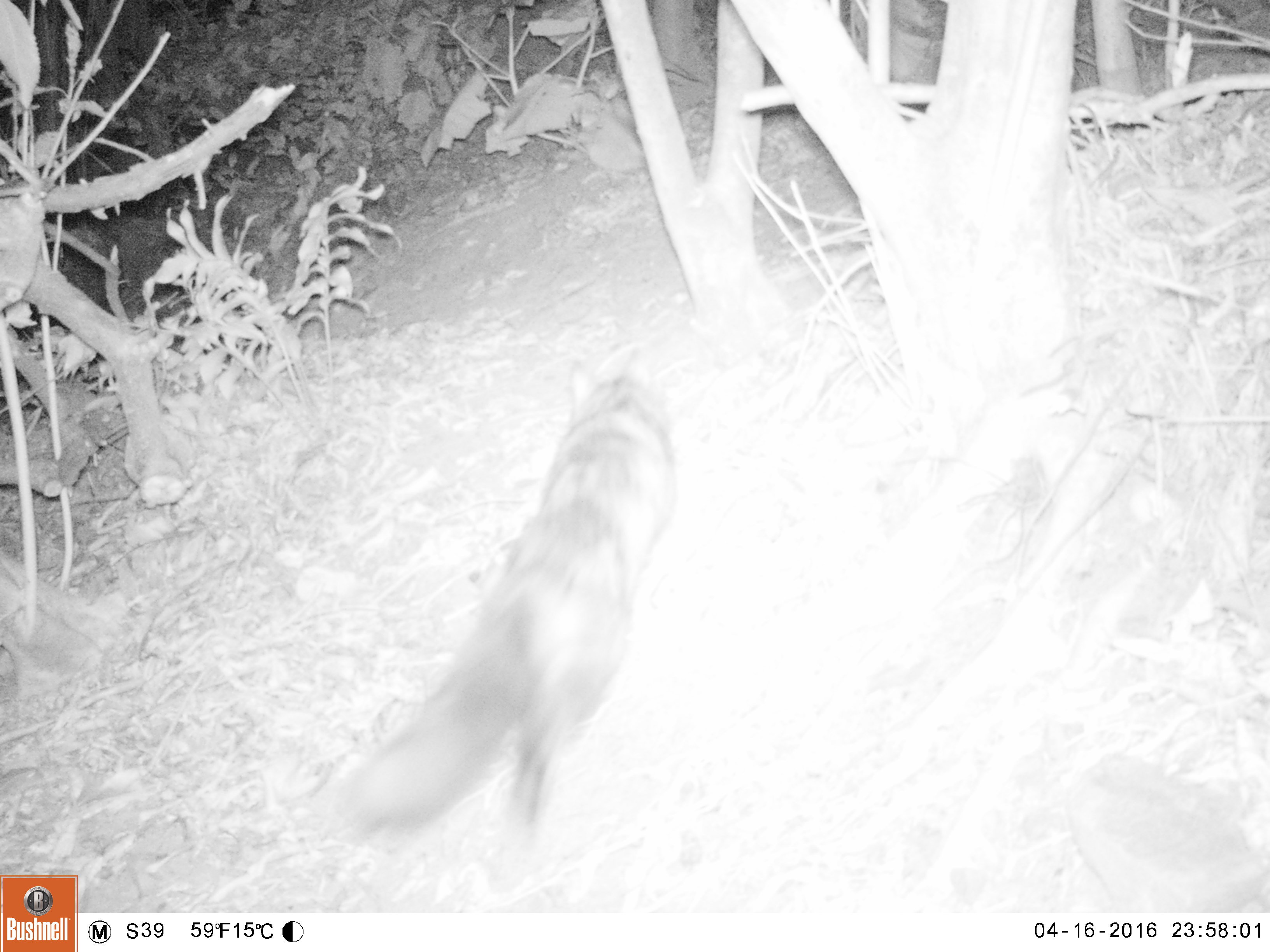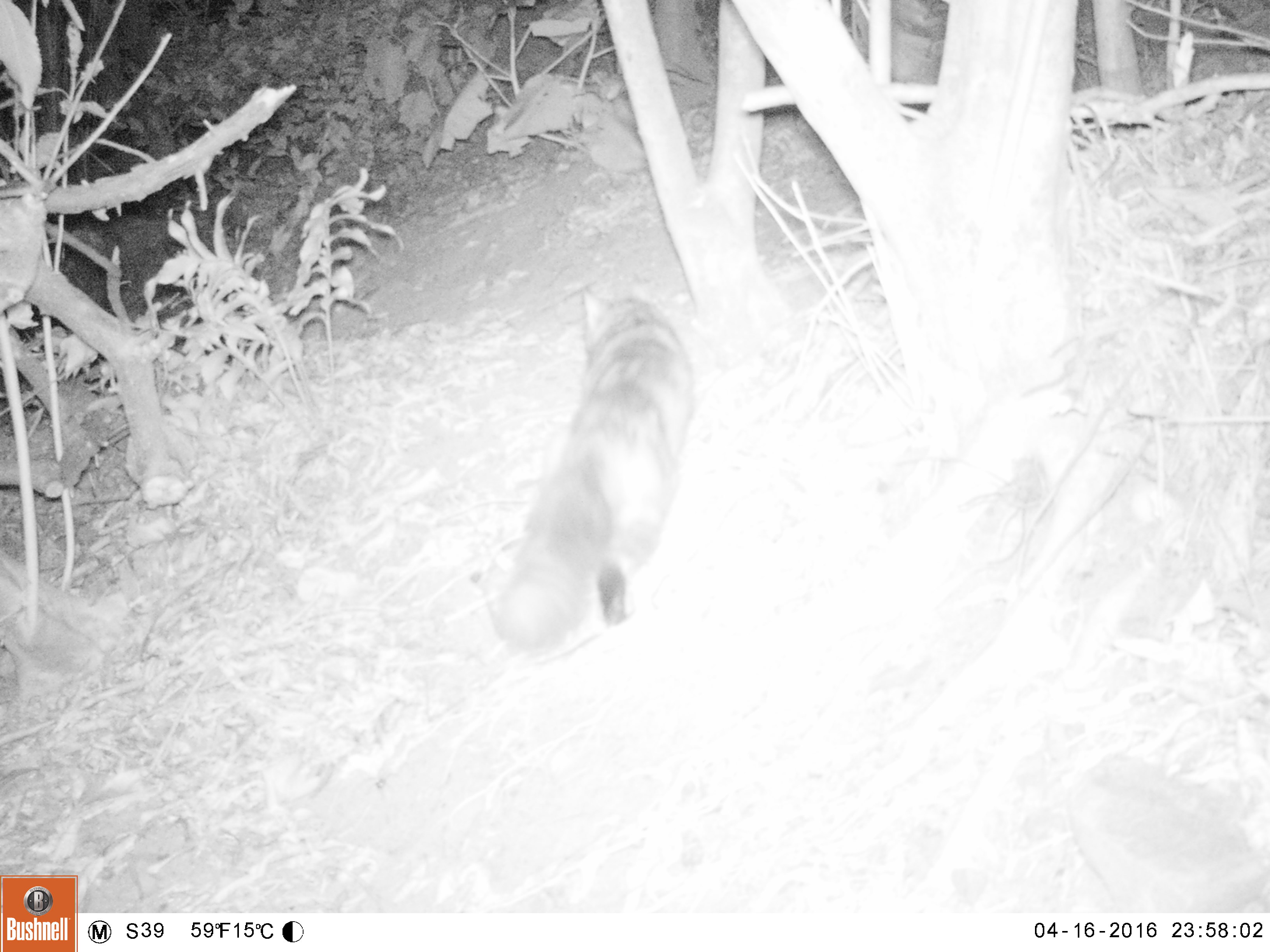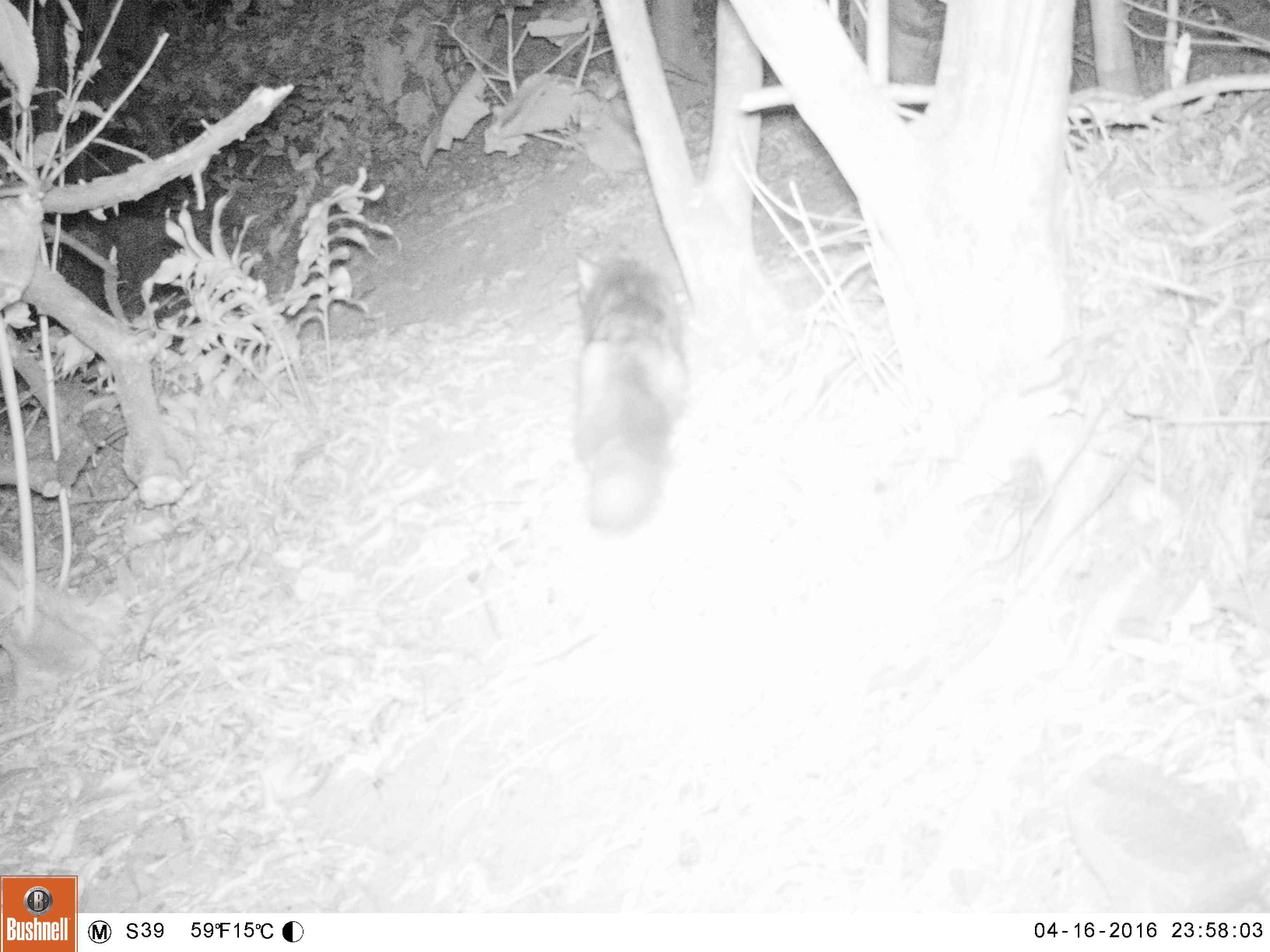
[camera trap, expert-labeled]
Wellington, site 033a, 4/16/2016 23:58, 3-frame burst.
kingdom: Animalia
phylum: Chordata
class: Mammalia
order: Carnivora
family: Felidae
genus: Felis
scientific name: Felis catus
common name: cat